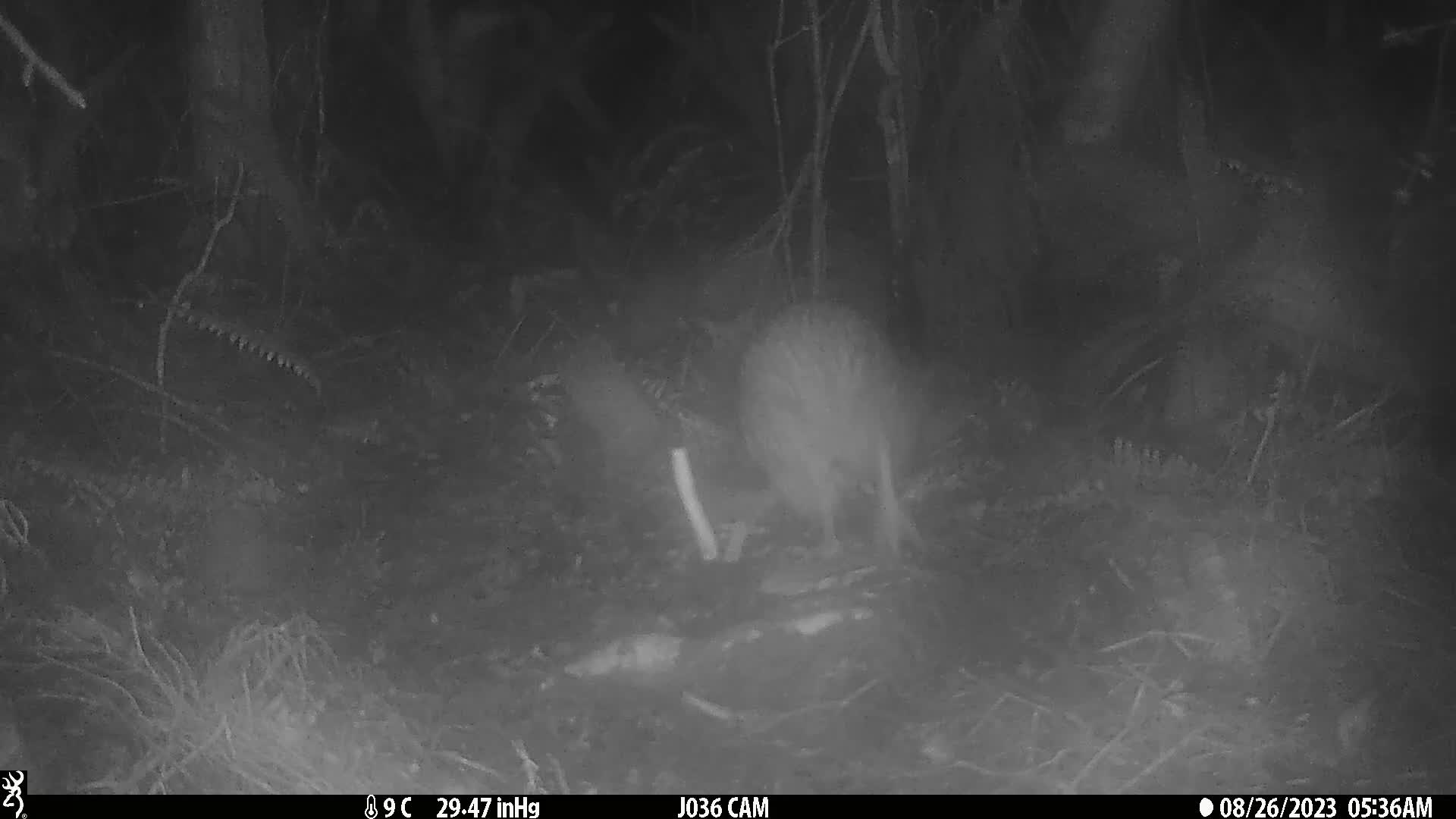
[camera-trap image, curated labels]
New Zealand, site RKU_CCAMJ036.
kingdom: Animalia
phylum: Chordata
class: Aves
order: Apterygiformes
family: Apterygidae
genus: Apteryx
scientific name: Apteryx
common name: kiwi